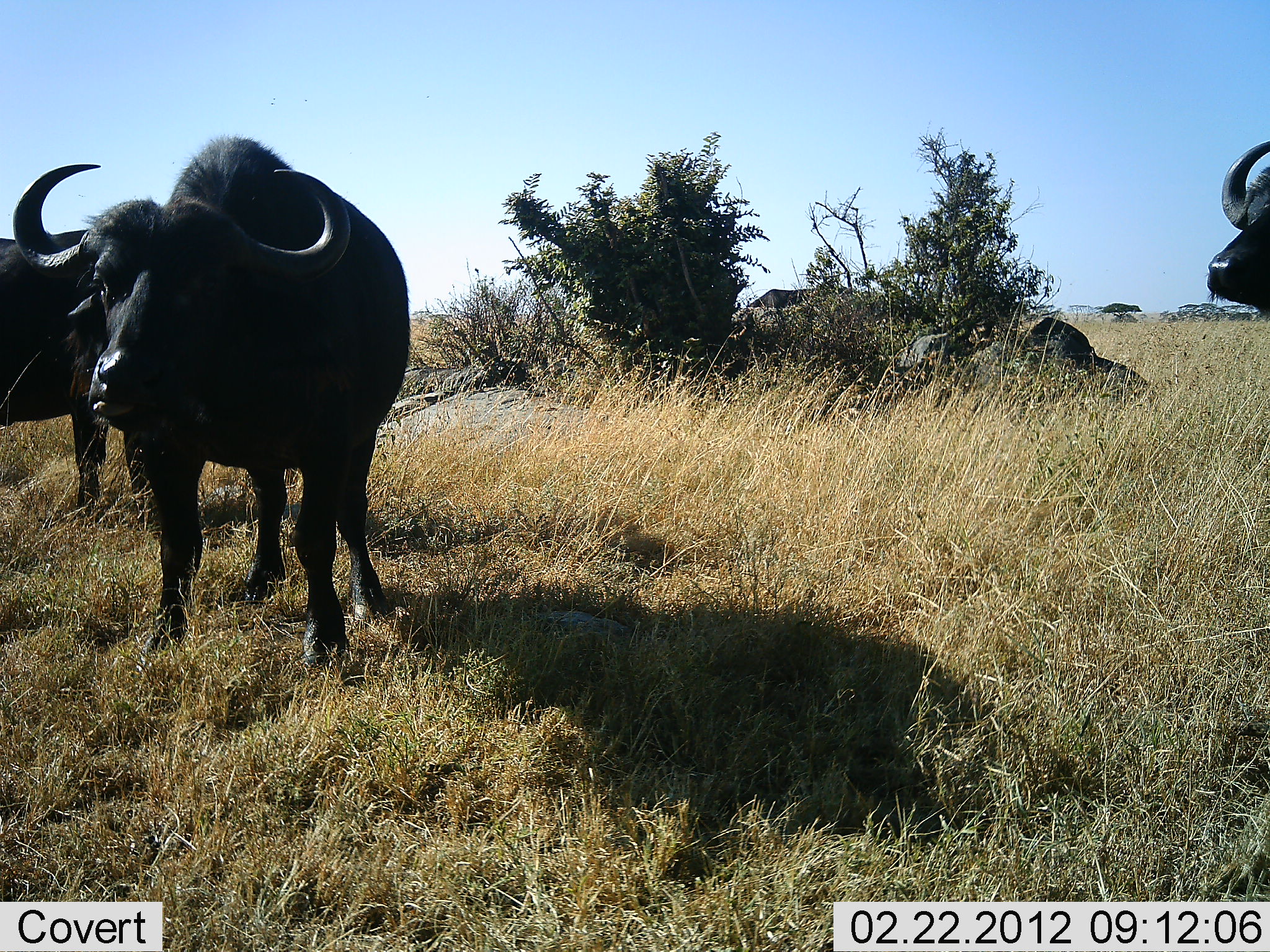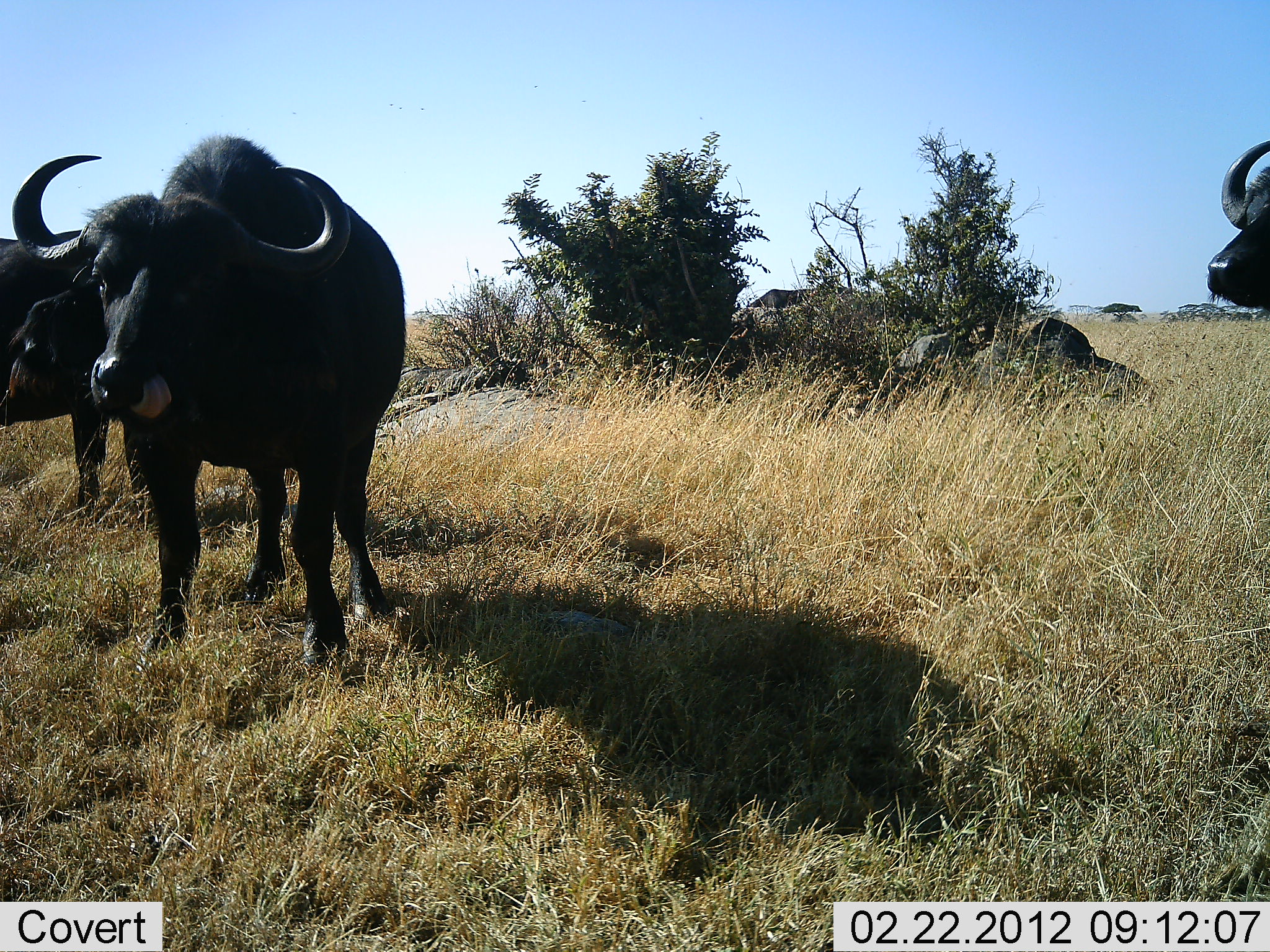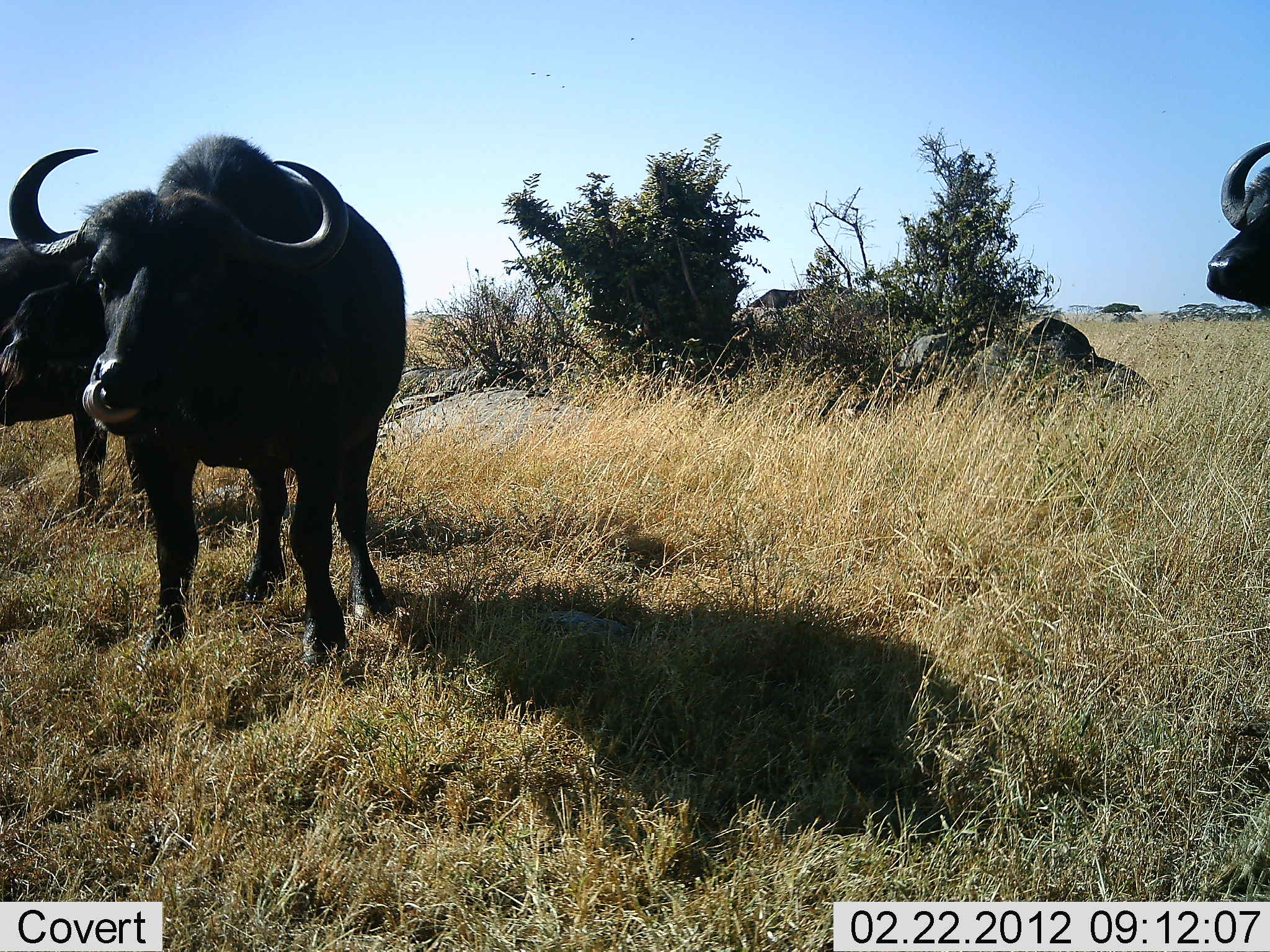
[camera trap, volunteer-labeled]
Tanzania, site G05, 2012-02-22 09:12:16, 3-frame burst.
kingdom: Animalia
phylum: Chordata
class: Mammalia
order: Artiodactyla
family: Bovidae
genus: Syncerus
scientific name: Syncerus caffer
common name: cape buffalo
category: buffalo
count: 3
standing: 76%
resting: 12%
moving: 18%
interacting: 6%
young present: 0%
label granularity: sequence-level